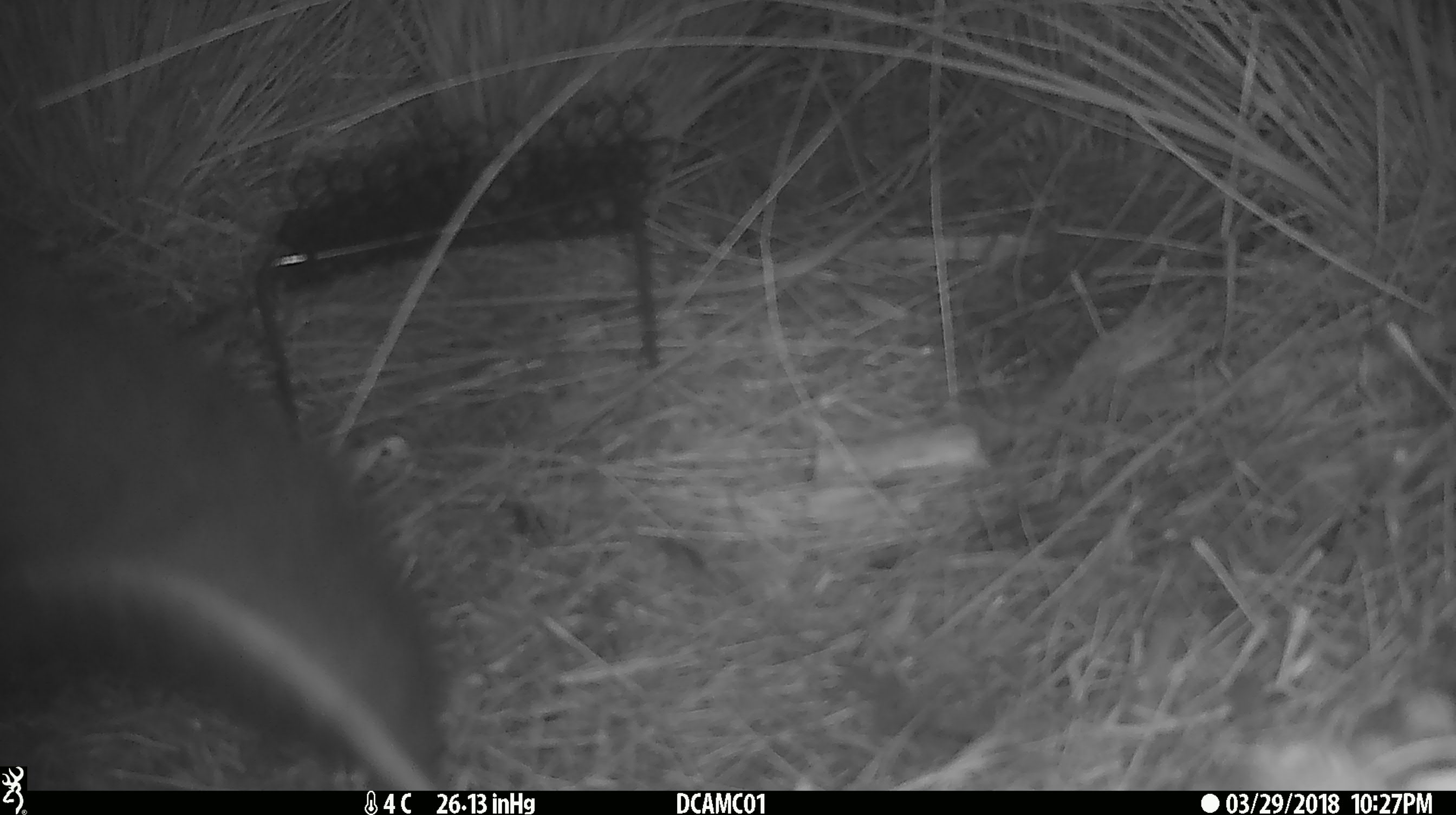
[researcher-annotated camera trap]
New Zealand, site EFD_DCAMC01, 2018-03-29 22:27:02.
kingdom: Animalia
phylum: Chordata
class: Mammalia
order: Diprotodontia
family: Phalangeridae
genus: Trichosurus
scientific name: Trichosurus vulpecula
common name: common brushtail possum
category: possum